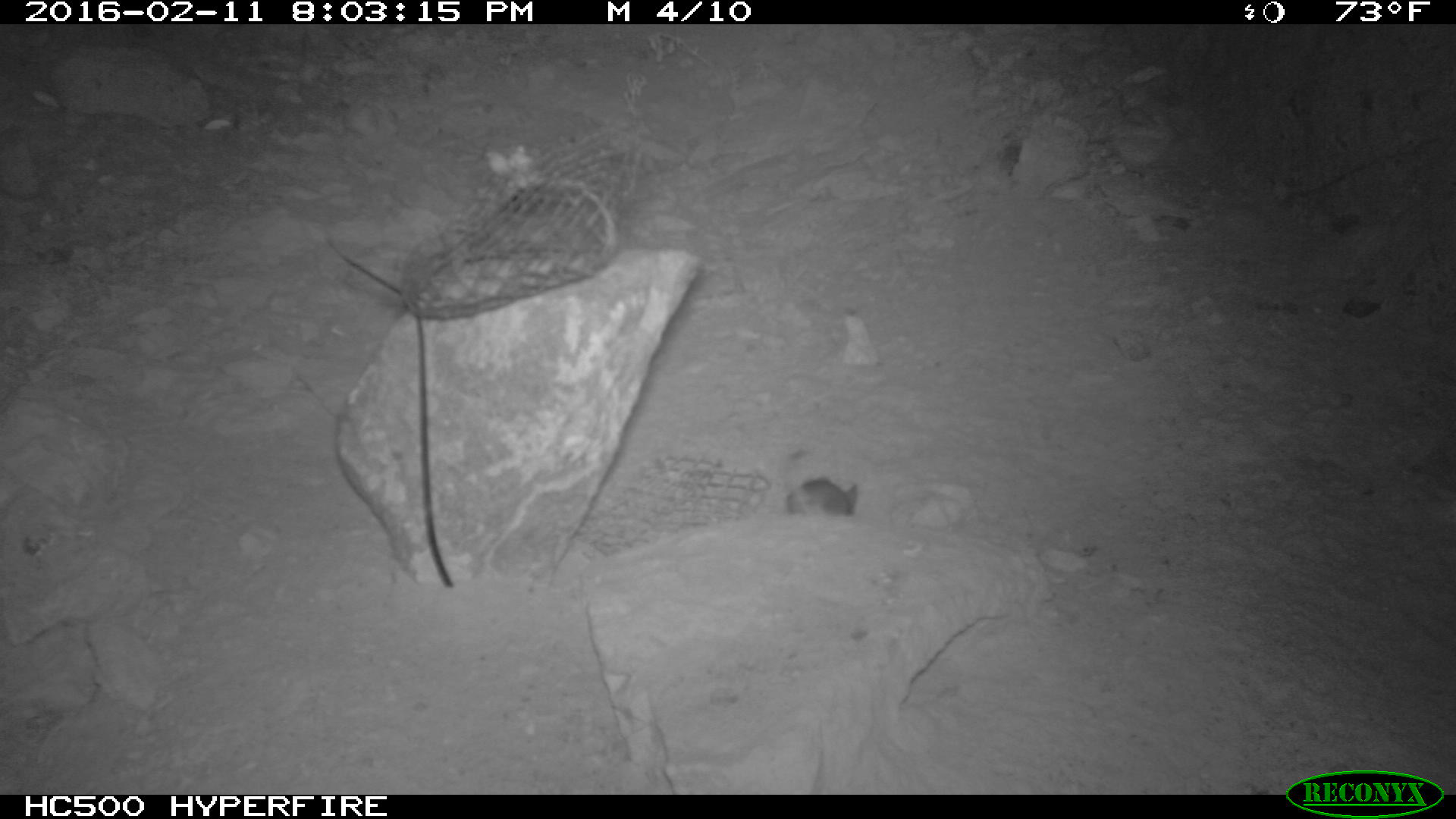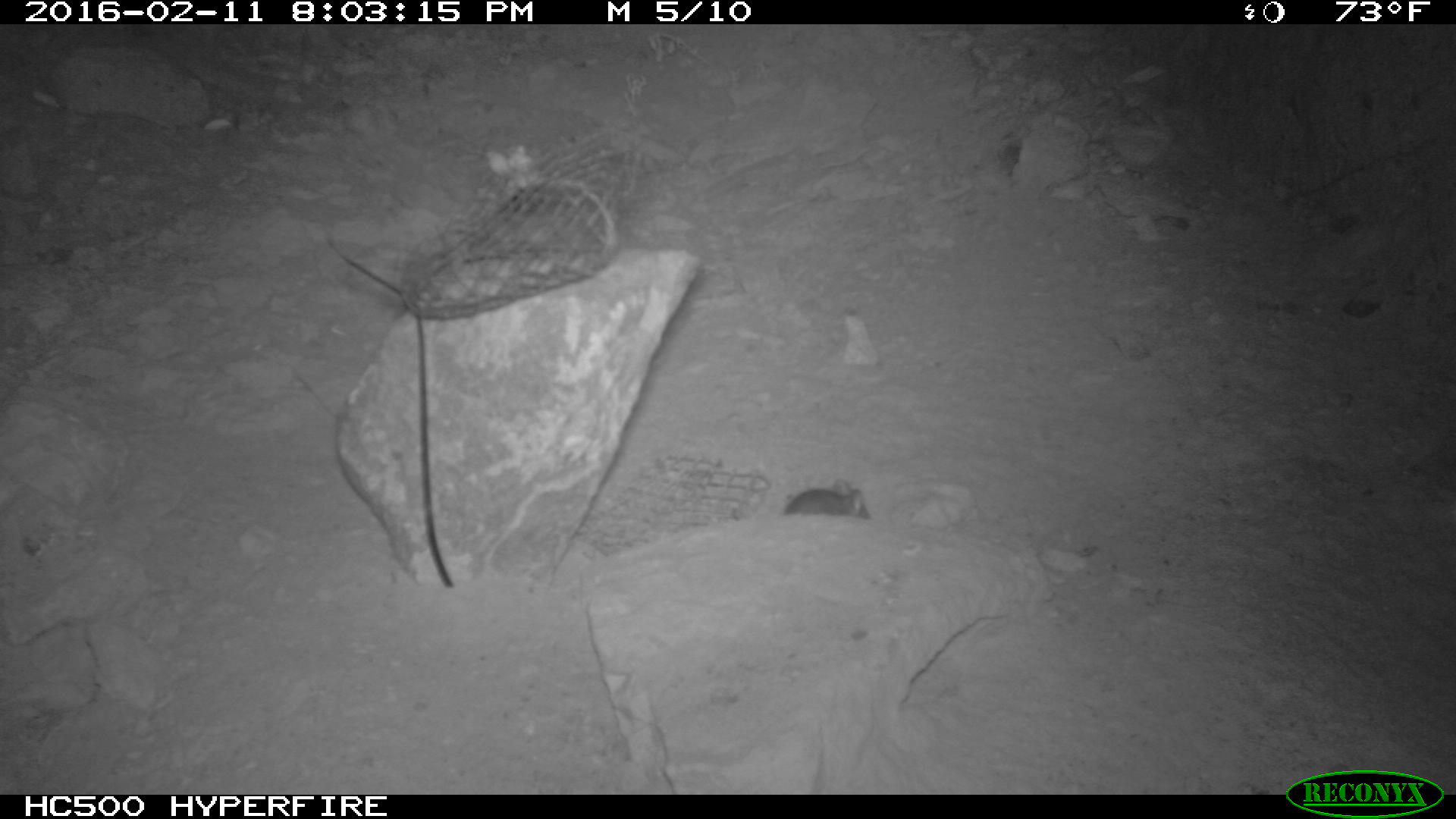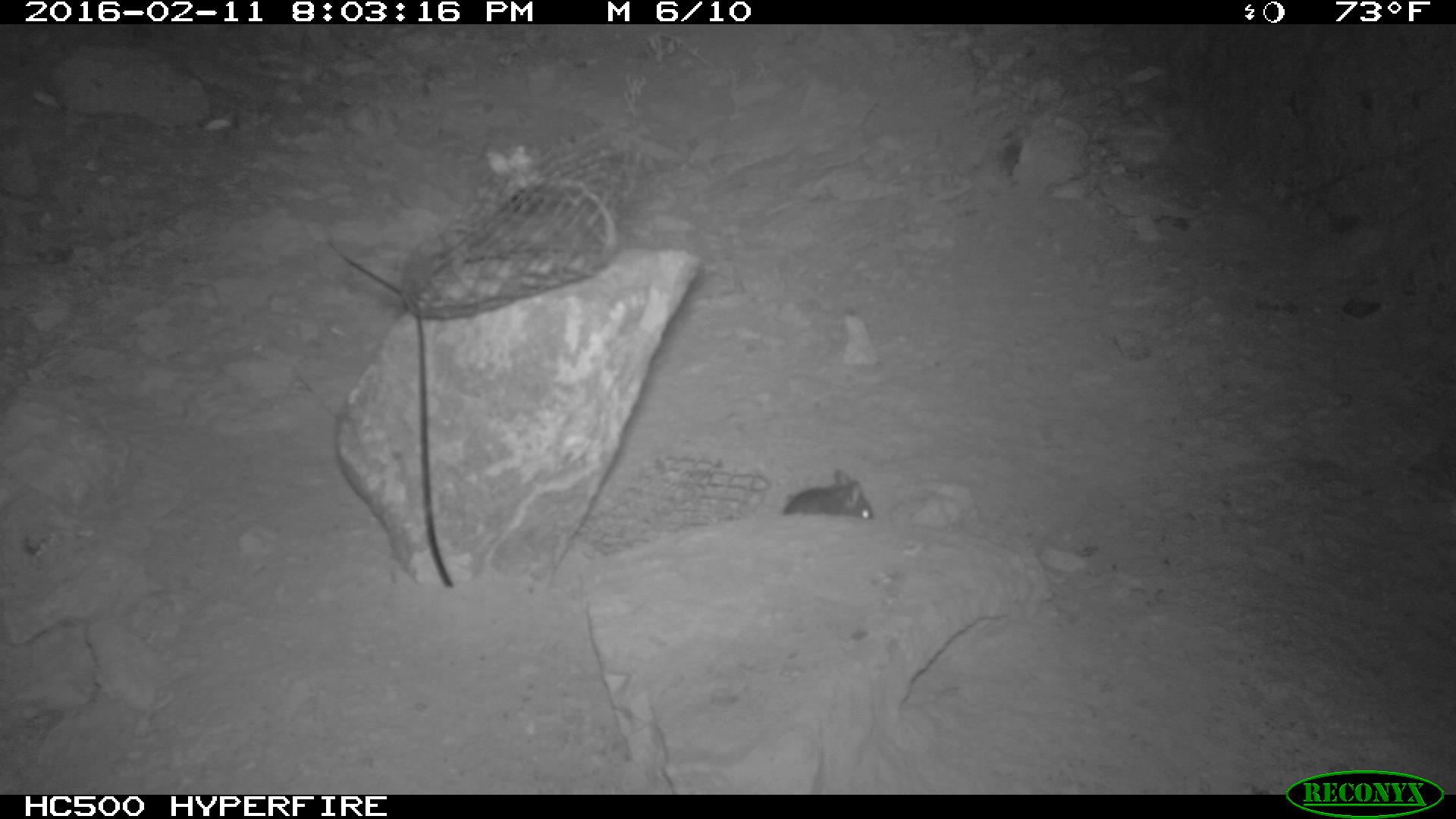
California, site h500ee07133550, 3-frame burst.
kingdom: Animalia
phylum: Chordata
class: Mammalia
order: Rodentia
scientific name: Rodentia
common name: rodent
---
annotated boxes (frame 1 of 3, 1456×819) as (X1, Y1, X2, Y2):
rodent: (781, 450, 856, 519)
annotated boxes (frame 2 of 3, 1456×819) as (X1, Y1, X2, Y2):
rodent: (785, 478, 870, 519)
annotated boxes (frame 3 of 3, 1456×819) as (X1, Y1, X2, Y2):
rodent: (782, 469, 875, 520)